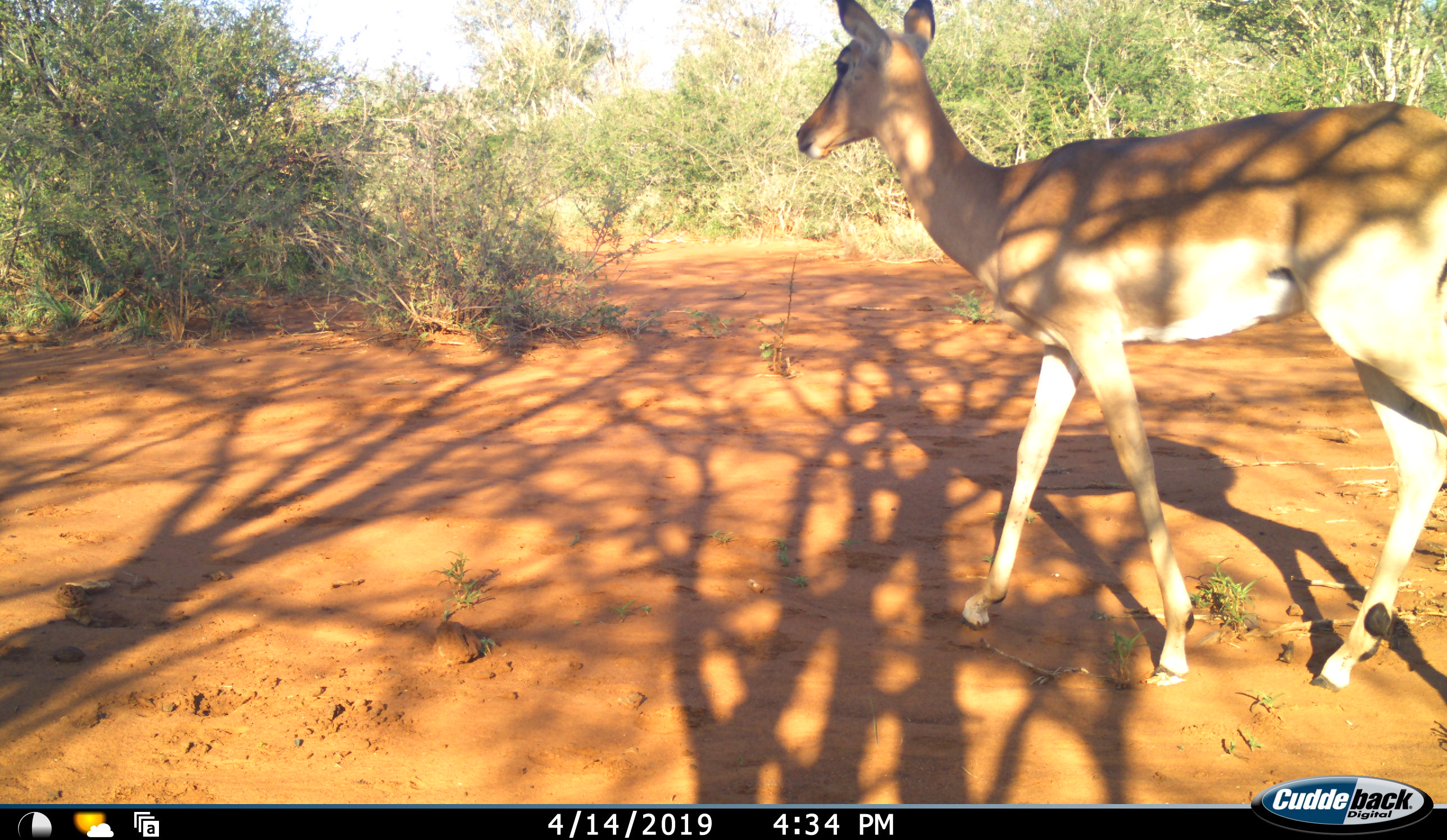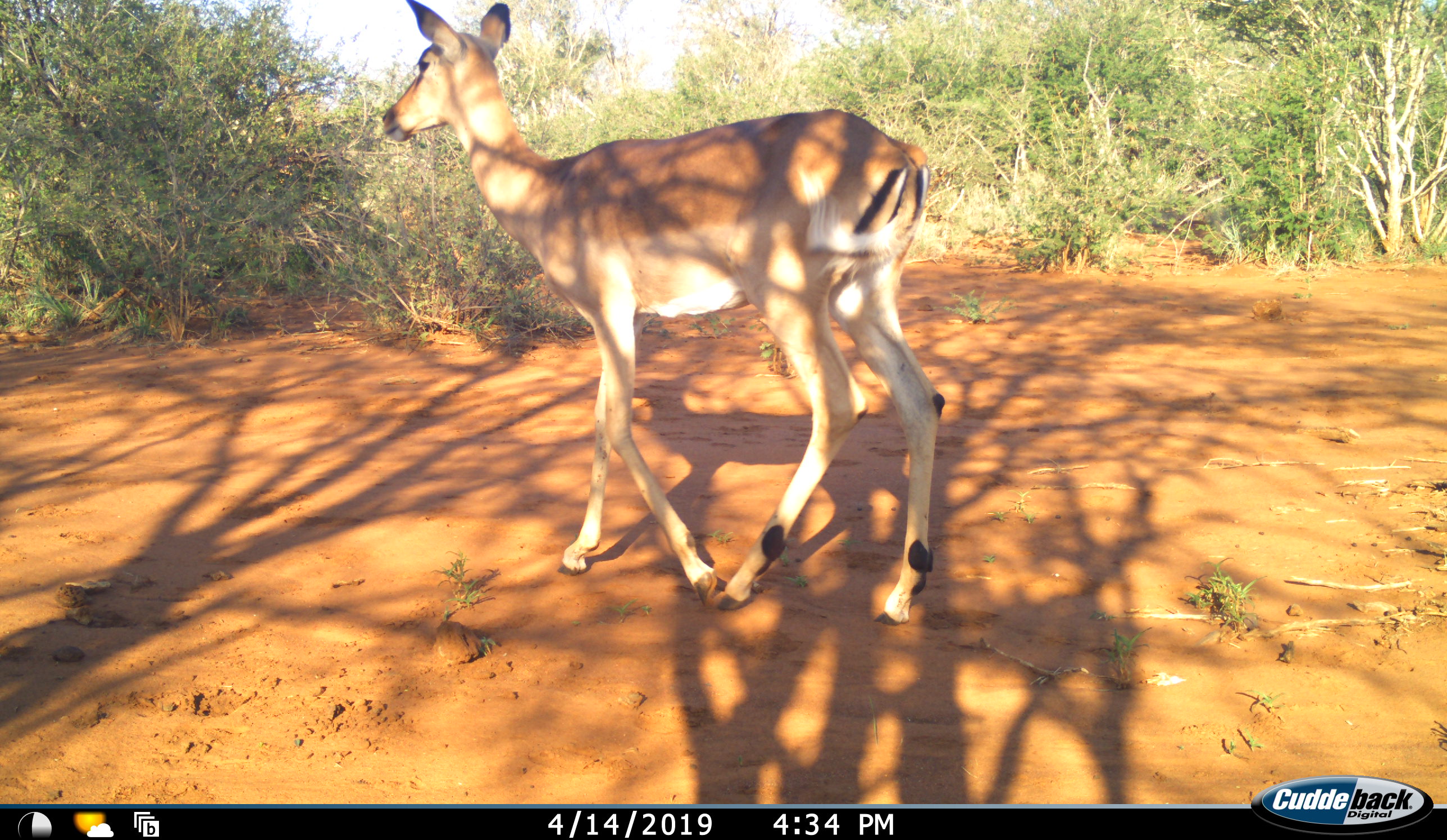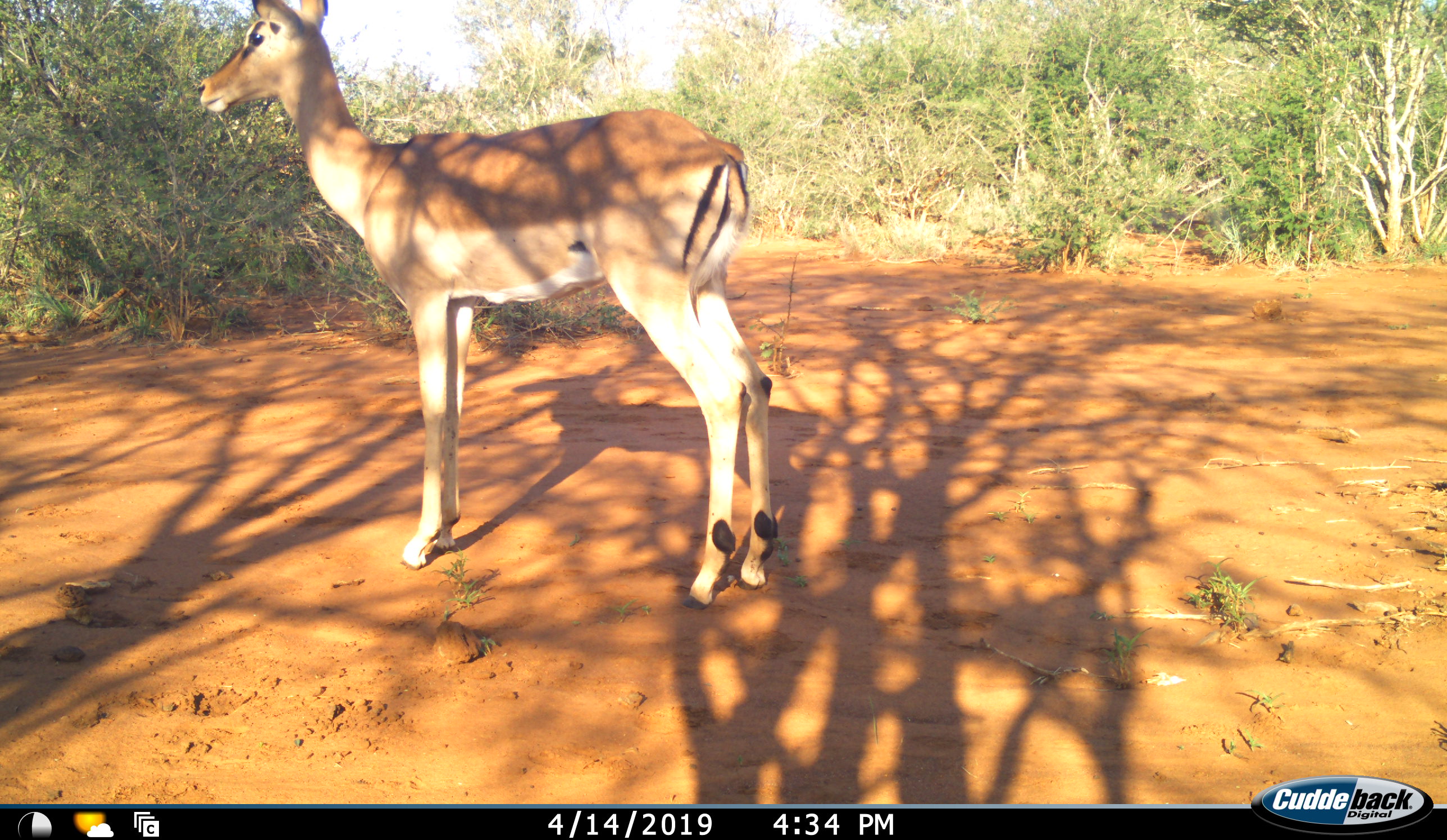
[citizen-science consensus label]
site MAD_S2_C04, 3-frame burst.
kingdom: Animalia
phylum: Chordata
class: Mammalia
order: Artiodactyla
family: Bovidae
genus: Aepyceros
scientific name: Aepyceros melampus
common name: impala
Impala (Aepyceros melampus), count 1. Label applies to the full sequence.